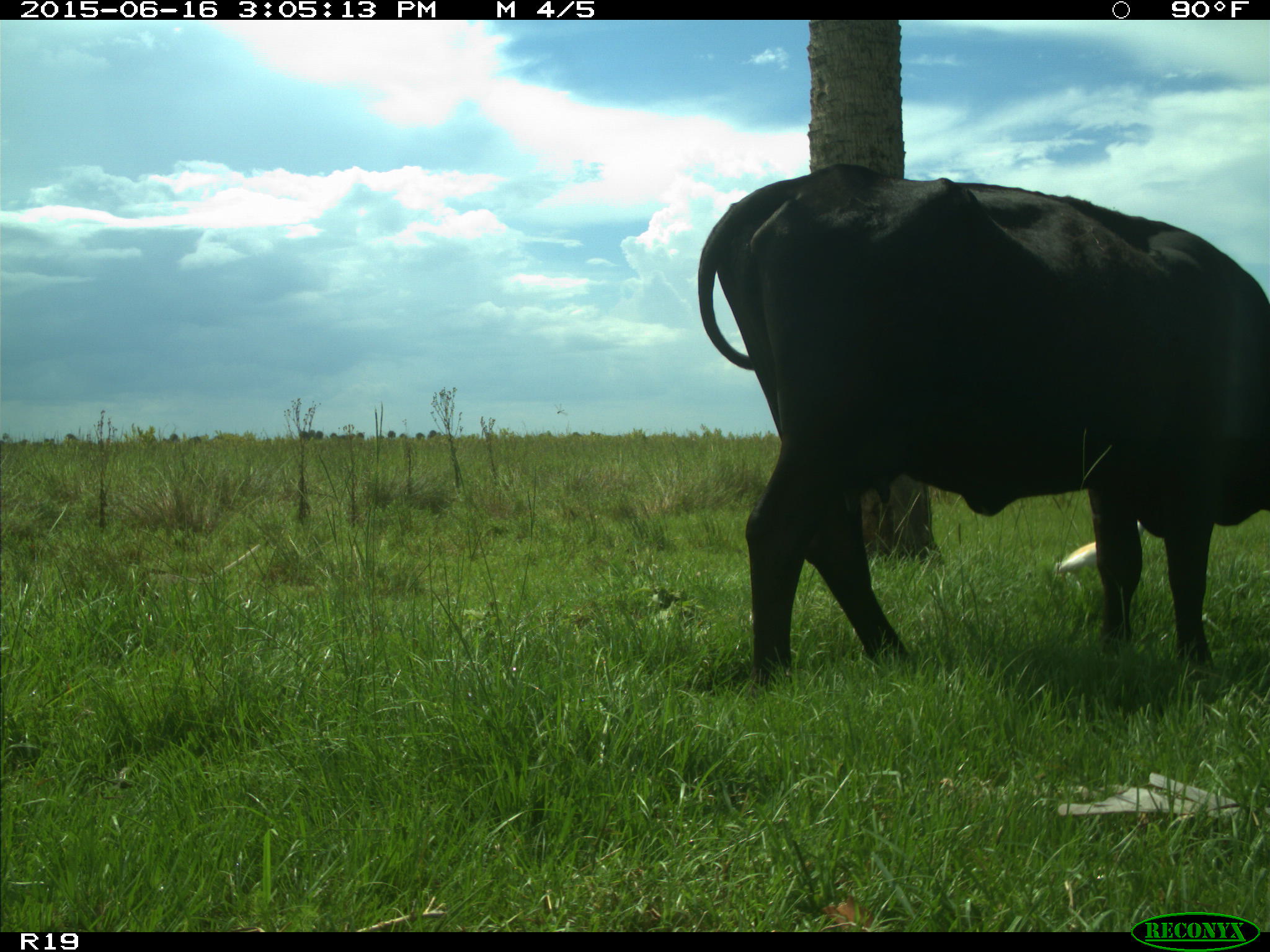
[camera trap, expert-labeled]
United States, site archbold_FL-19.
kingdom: Animalia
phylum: Chordata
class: Mammalia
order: Artiodactyla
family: Bovidae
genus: Bos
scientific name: Bos taurus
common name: domestic cow